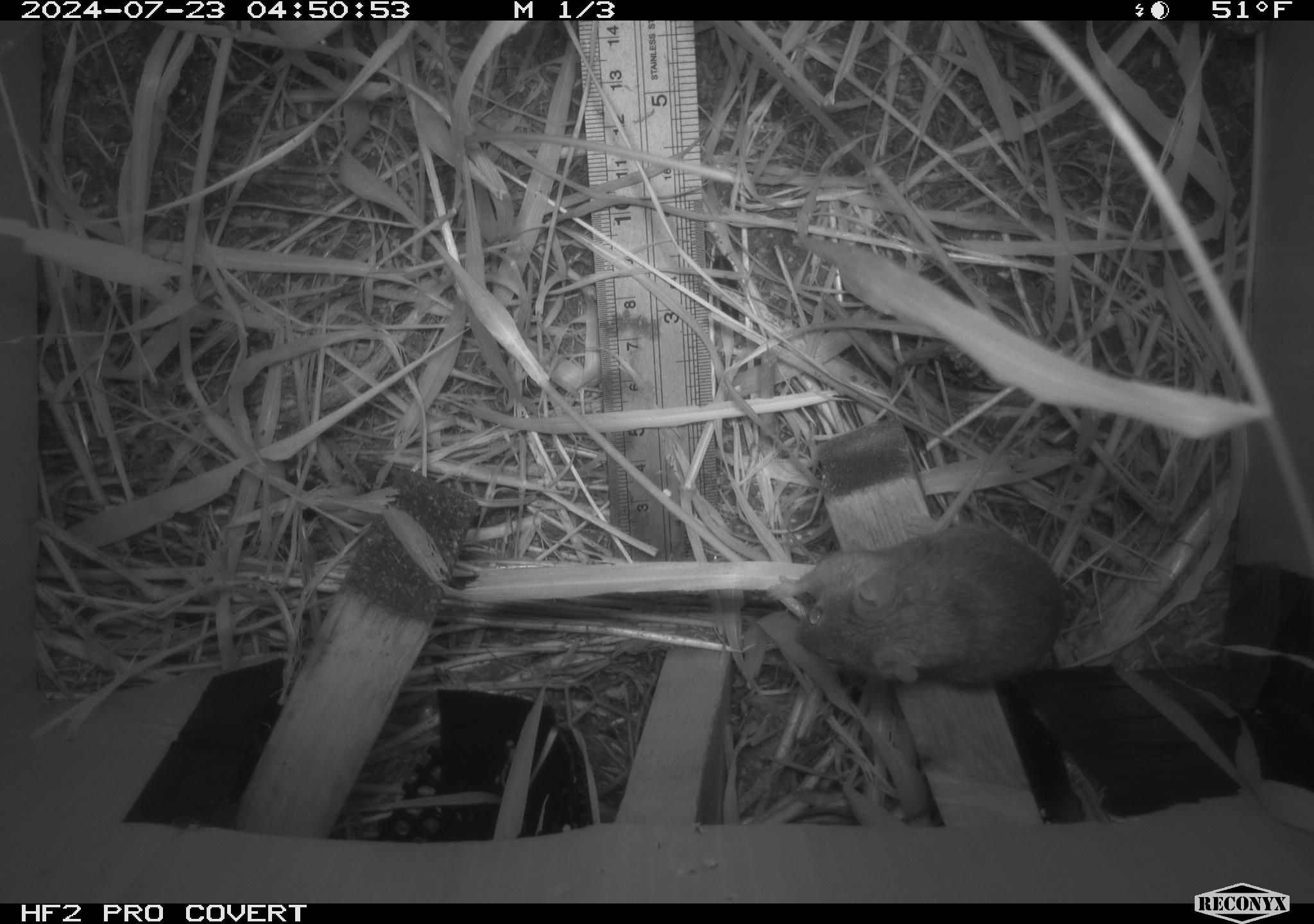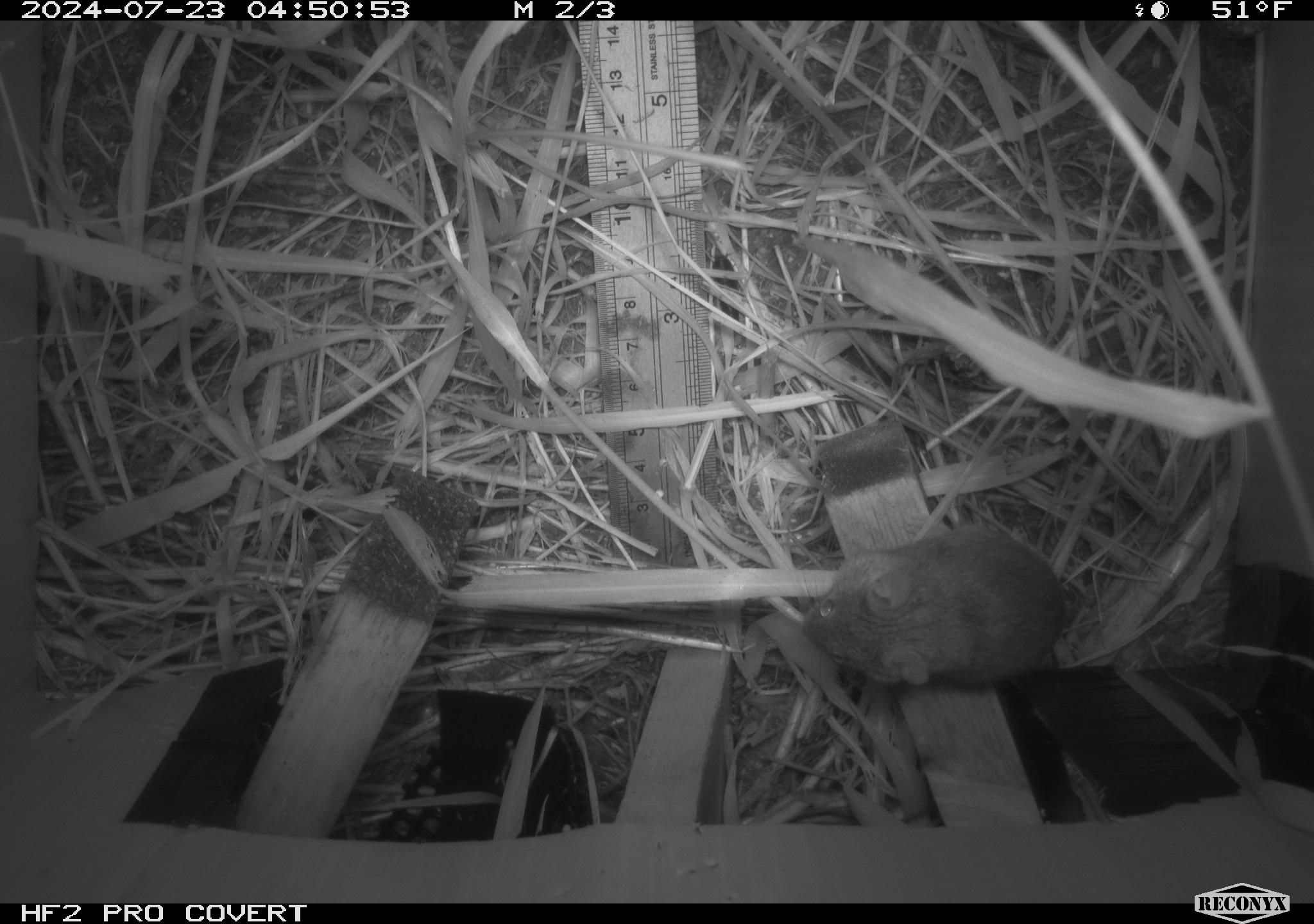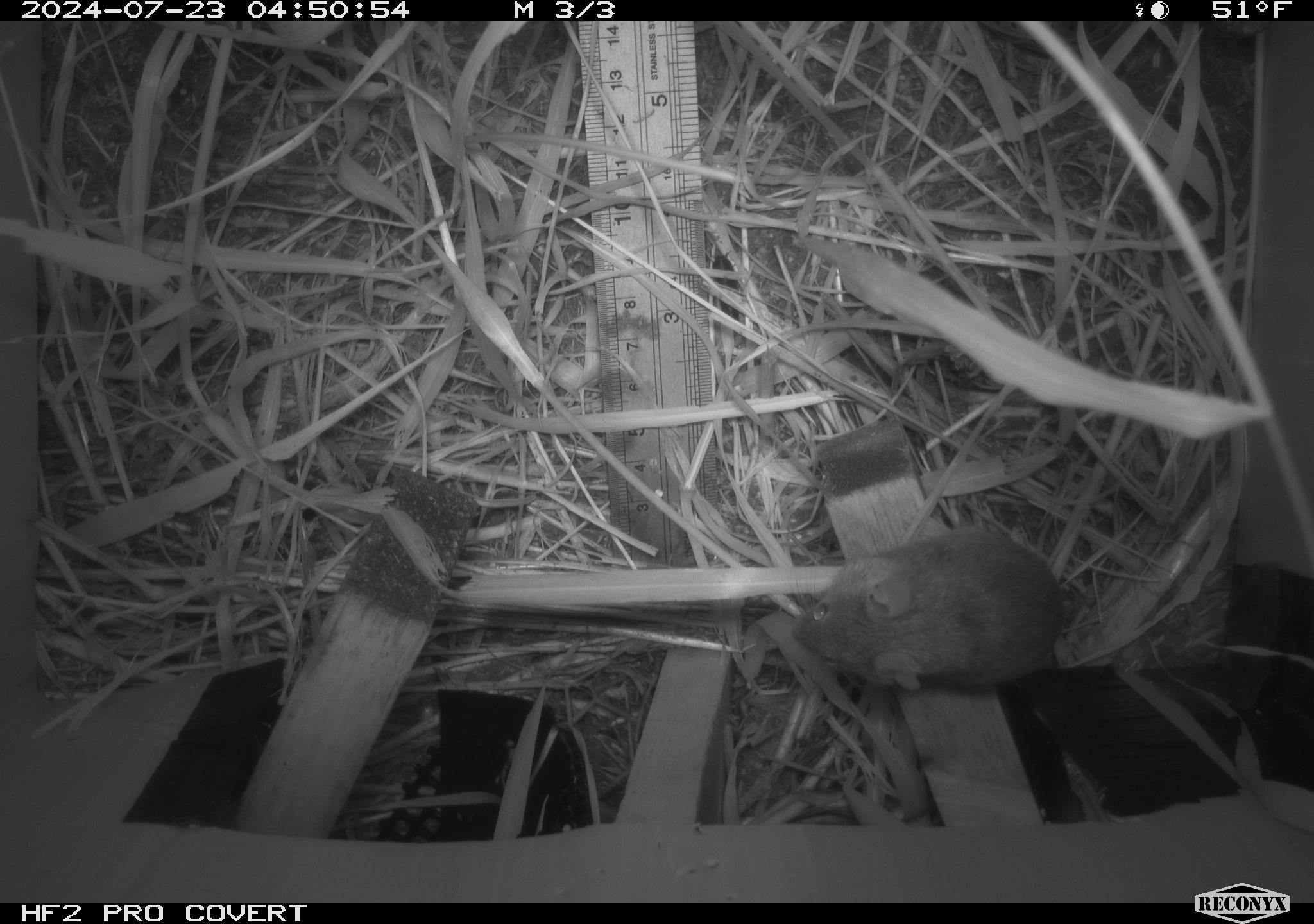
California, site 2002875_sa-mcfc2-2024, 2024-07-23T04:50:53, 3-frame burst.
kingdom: Animalia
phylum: Chordata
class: Mammalia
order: Rodentia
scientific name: Rodentia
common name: rodent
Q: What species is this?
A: Rodent (Rodentia).